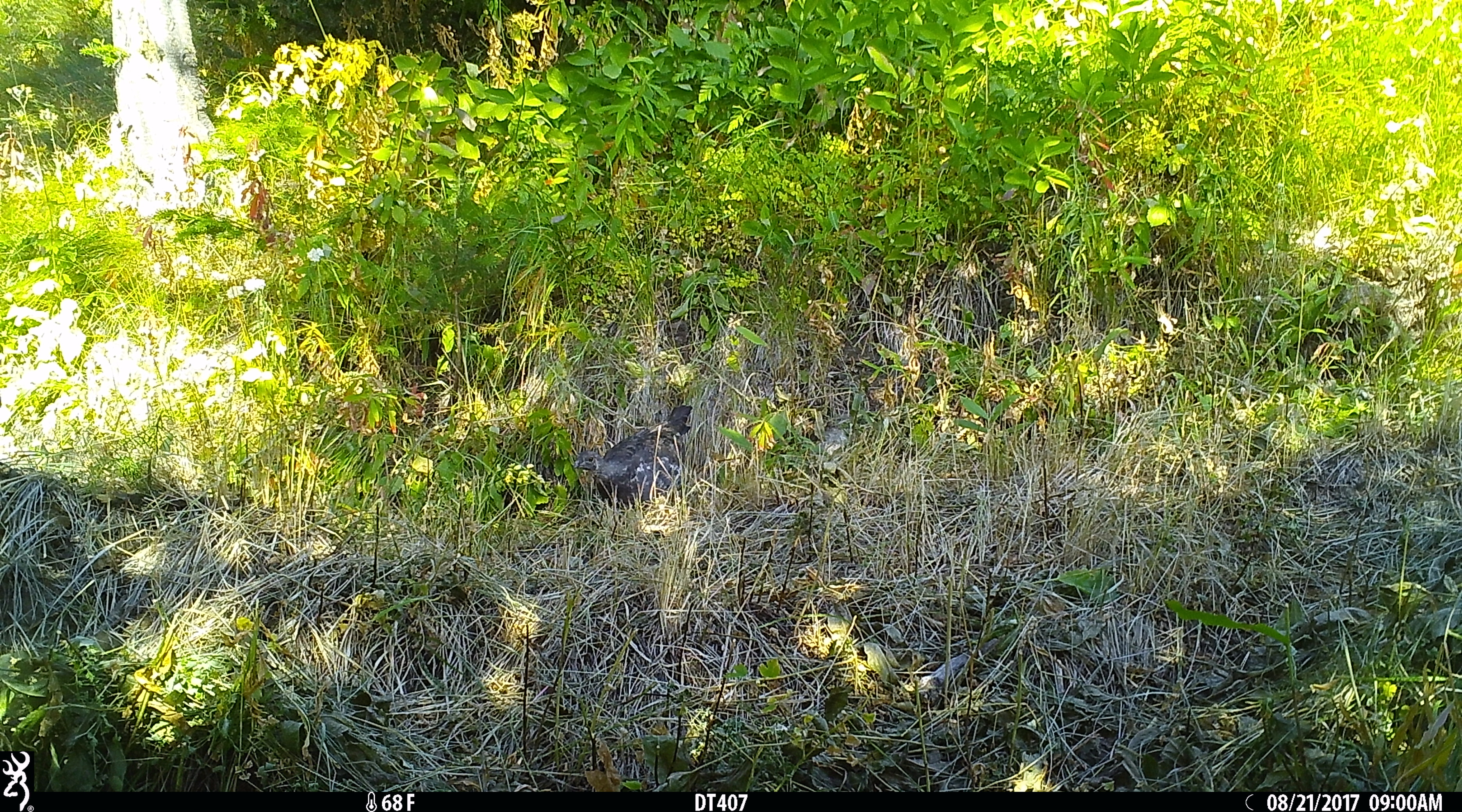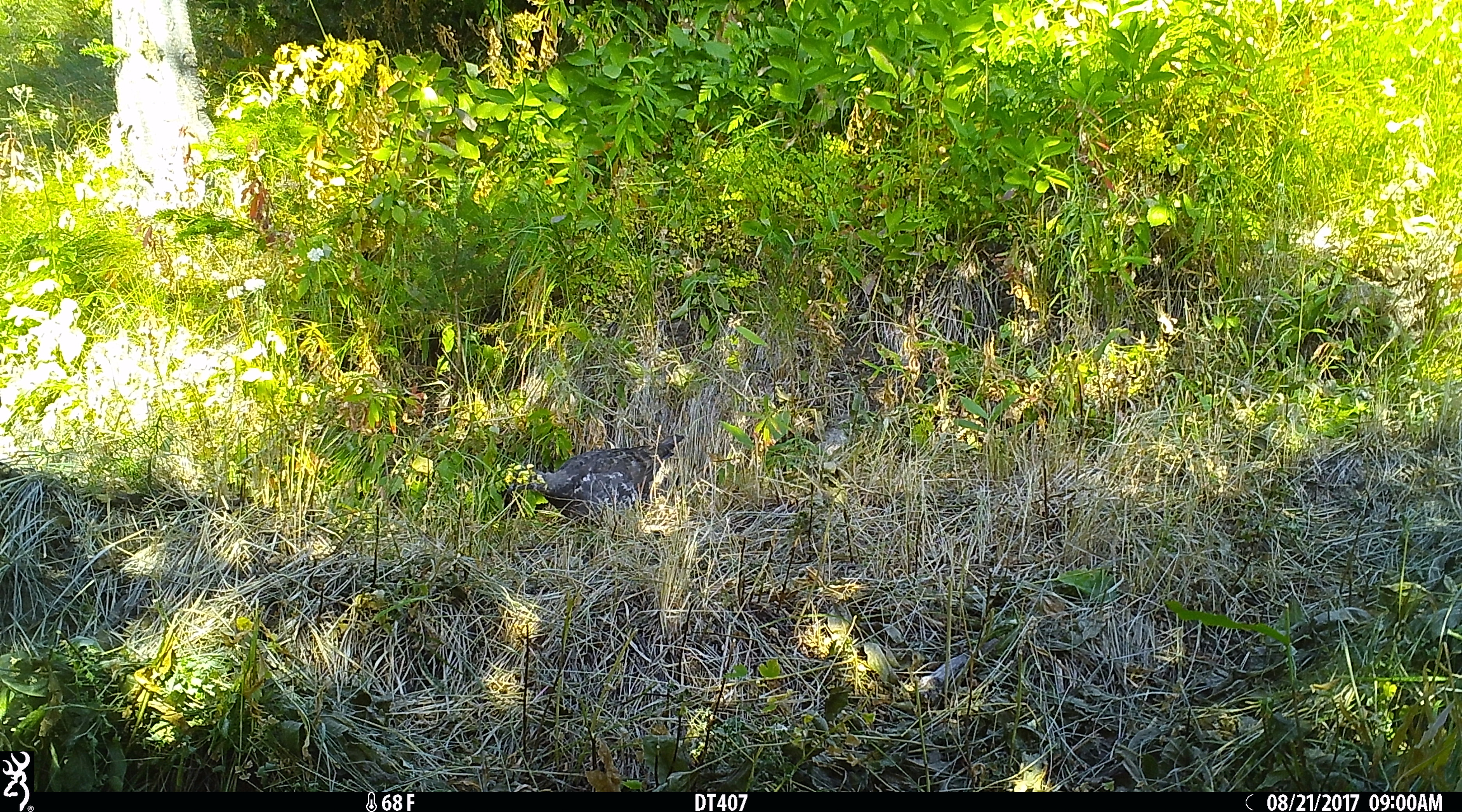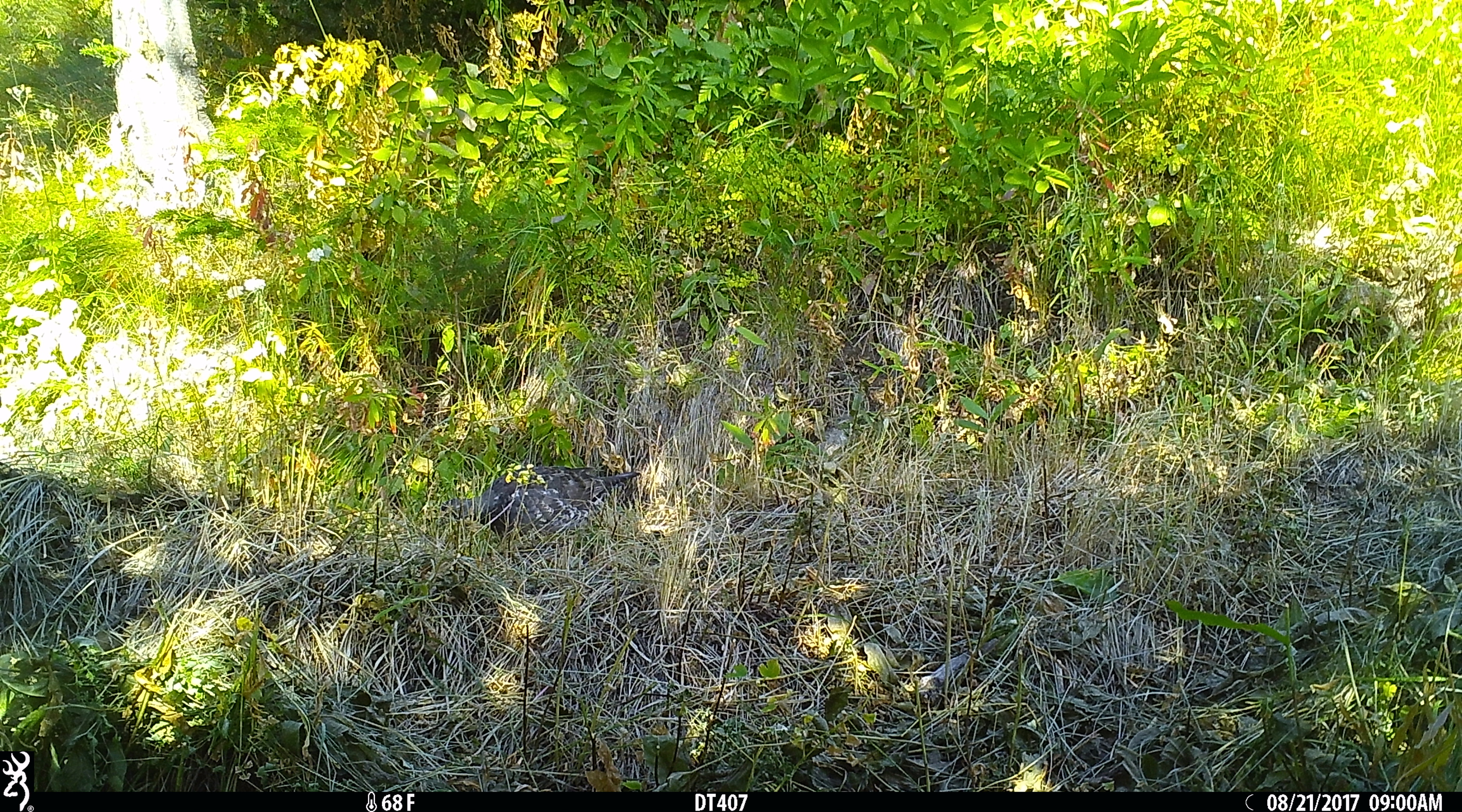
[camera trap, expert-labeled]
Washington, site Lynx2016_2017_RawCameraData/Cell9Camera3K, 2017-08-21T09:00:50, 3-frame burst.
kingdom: Animalia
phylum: Chordata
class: Aves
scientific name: Aves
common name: birds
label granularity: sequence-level